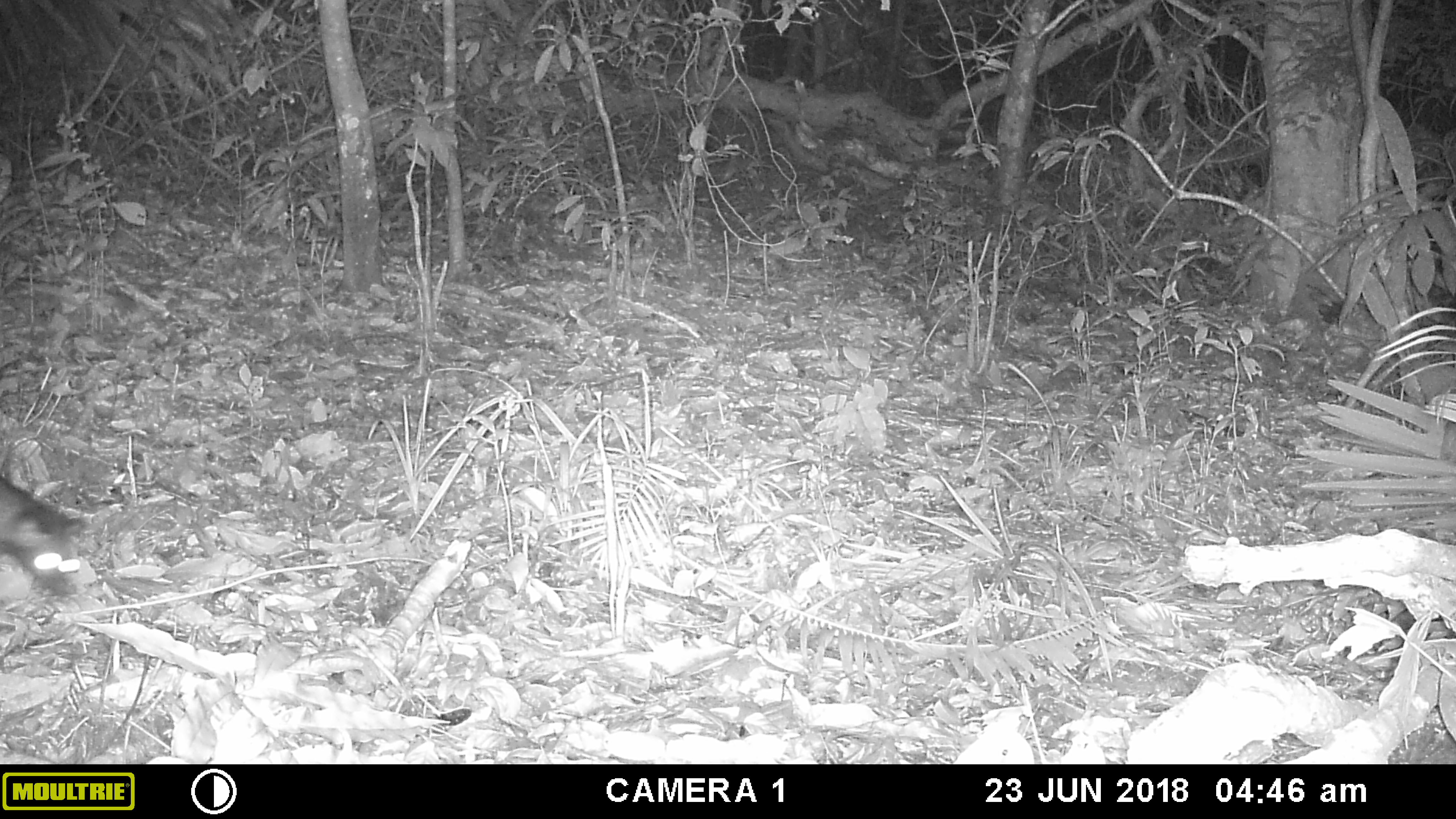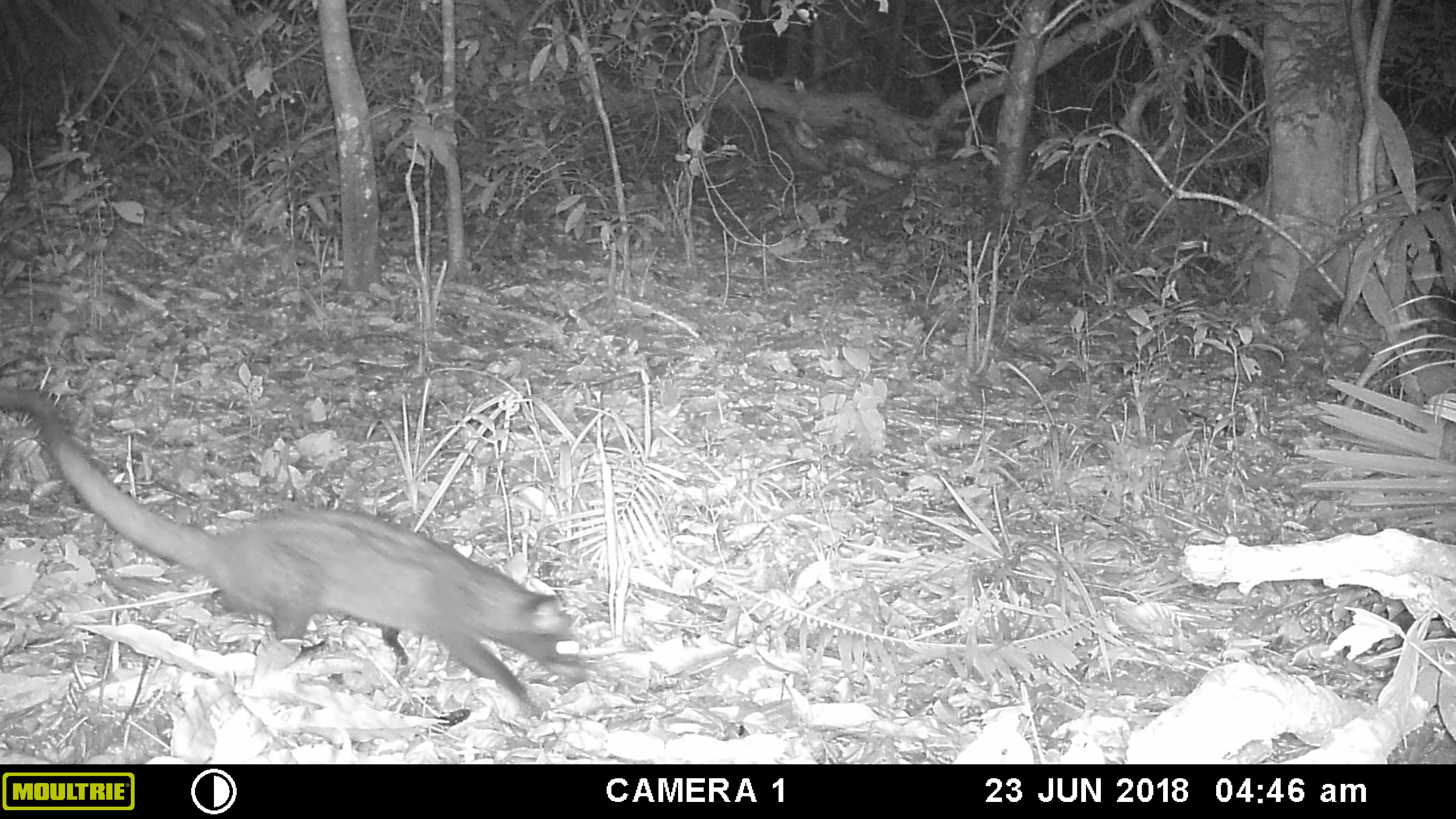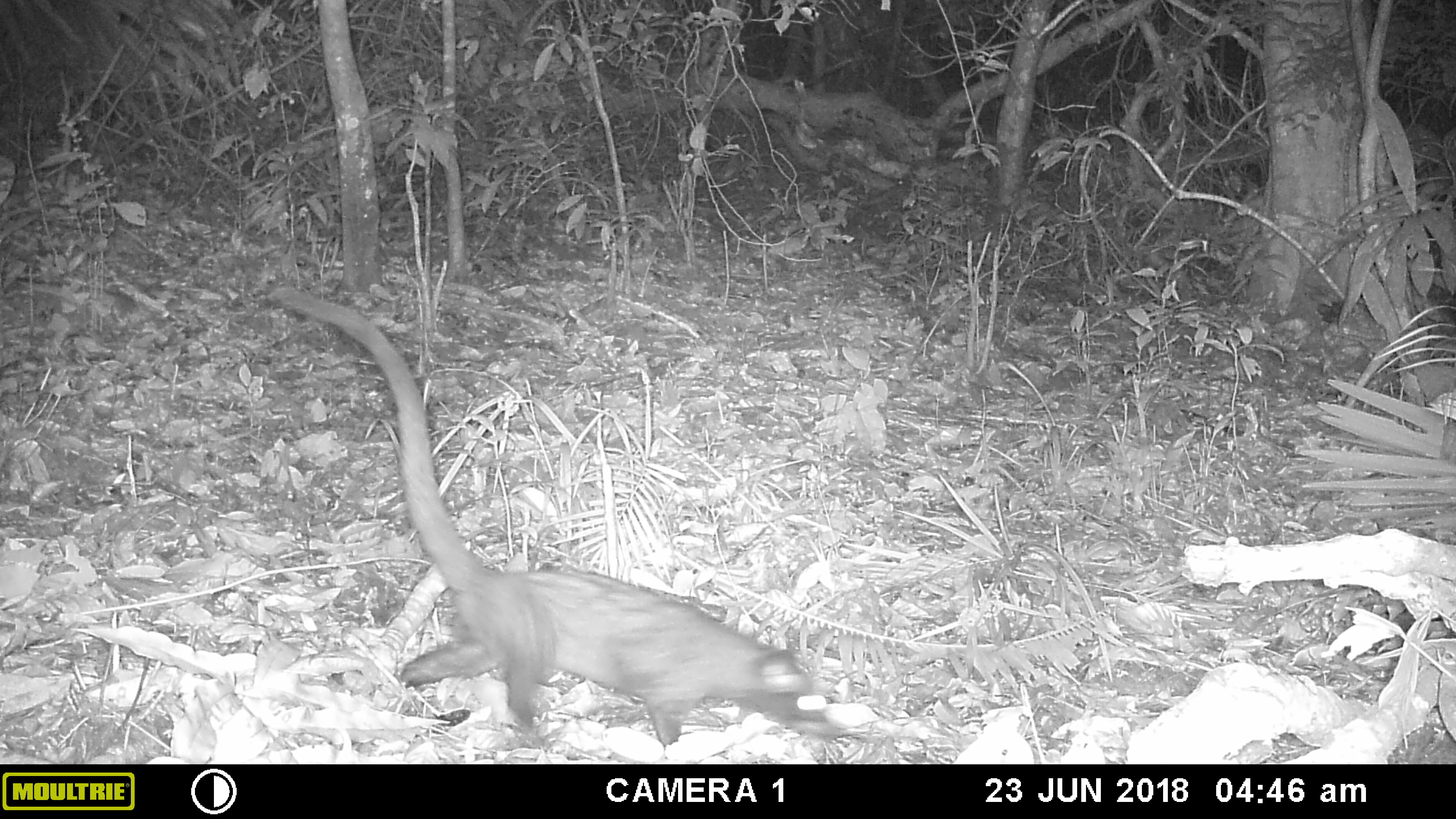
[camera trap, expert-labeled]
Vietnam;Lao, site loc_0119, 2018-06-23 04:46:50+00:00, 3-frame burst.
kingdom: Animalia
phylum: Chordata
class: Mammalia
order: Carnivora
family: Viverridae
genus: Paradoxurus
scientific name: Paradoxurus hermaphroditus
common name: common palm civet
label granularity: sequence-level